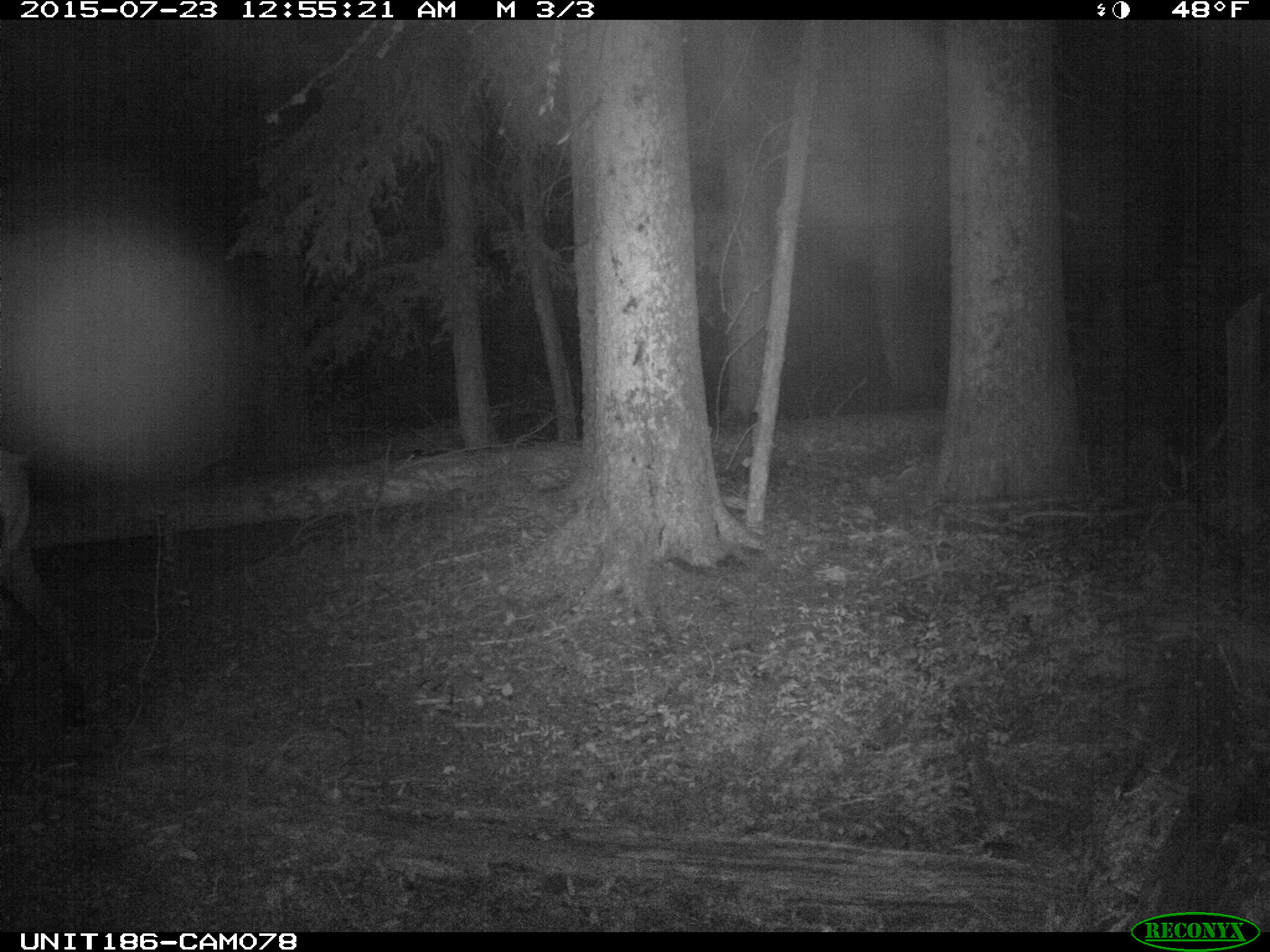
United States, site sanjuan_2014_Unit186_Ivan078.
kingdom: Animalia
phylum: Chordata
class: Mammalia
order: Artiodactyla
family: Cervidae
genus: Cervus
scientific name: Cervus elaphus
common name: red deer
Cervus elaphus (red deer).